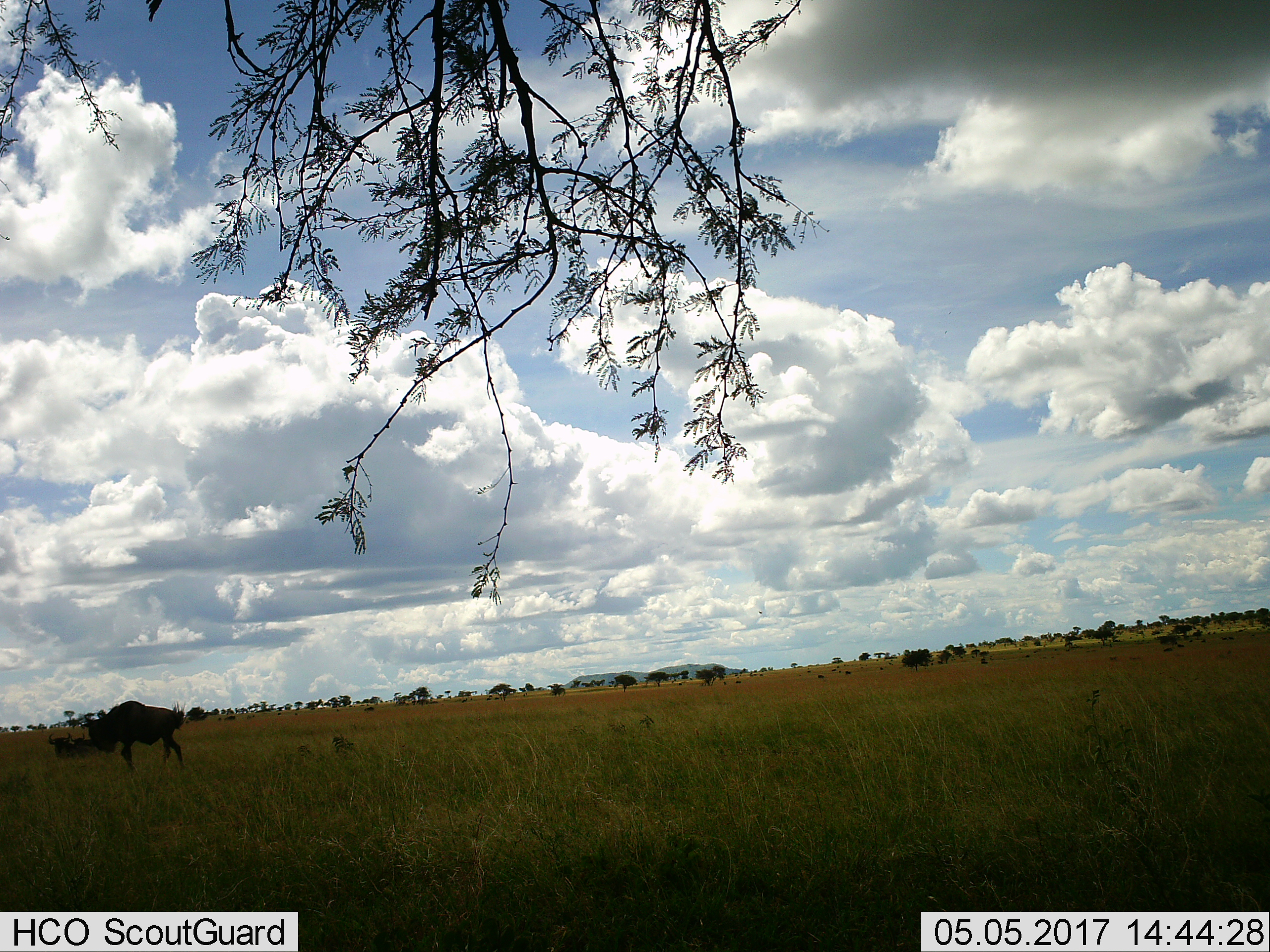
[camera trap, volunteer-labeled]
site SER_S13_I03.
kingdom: Animalia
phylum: Chordata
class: Mammalia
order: Artiodactyla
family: Bovidae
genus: Connochaetes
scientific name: Connochaetes taurinus taurinus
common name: blue wildebeest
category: wildebeestblue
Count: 2.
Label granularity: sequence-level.